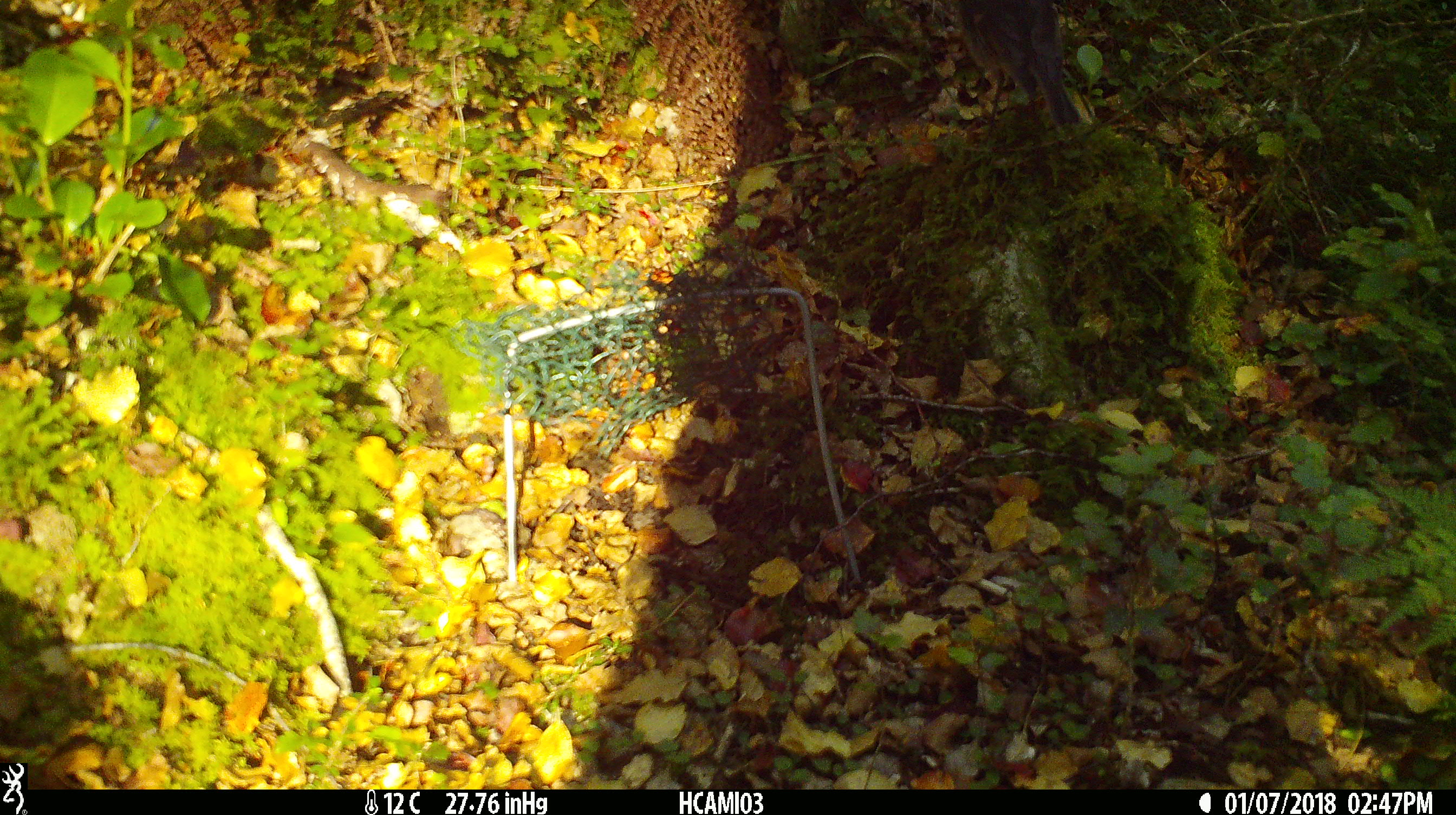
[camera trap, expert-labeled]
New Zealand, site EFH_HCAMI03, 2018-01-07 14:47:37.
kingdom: Animalia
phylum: Chordata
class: Aves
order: Passeriformes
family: Petroicidae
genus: Petroica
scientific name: Petroica australis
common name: new zealand robin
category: robin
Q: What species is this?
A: Robin (new zealand robin) (Petroica australis).